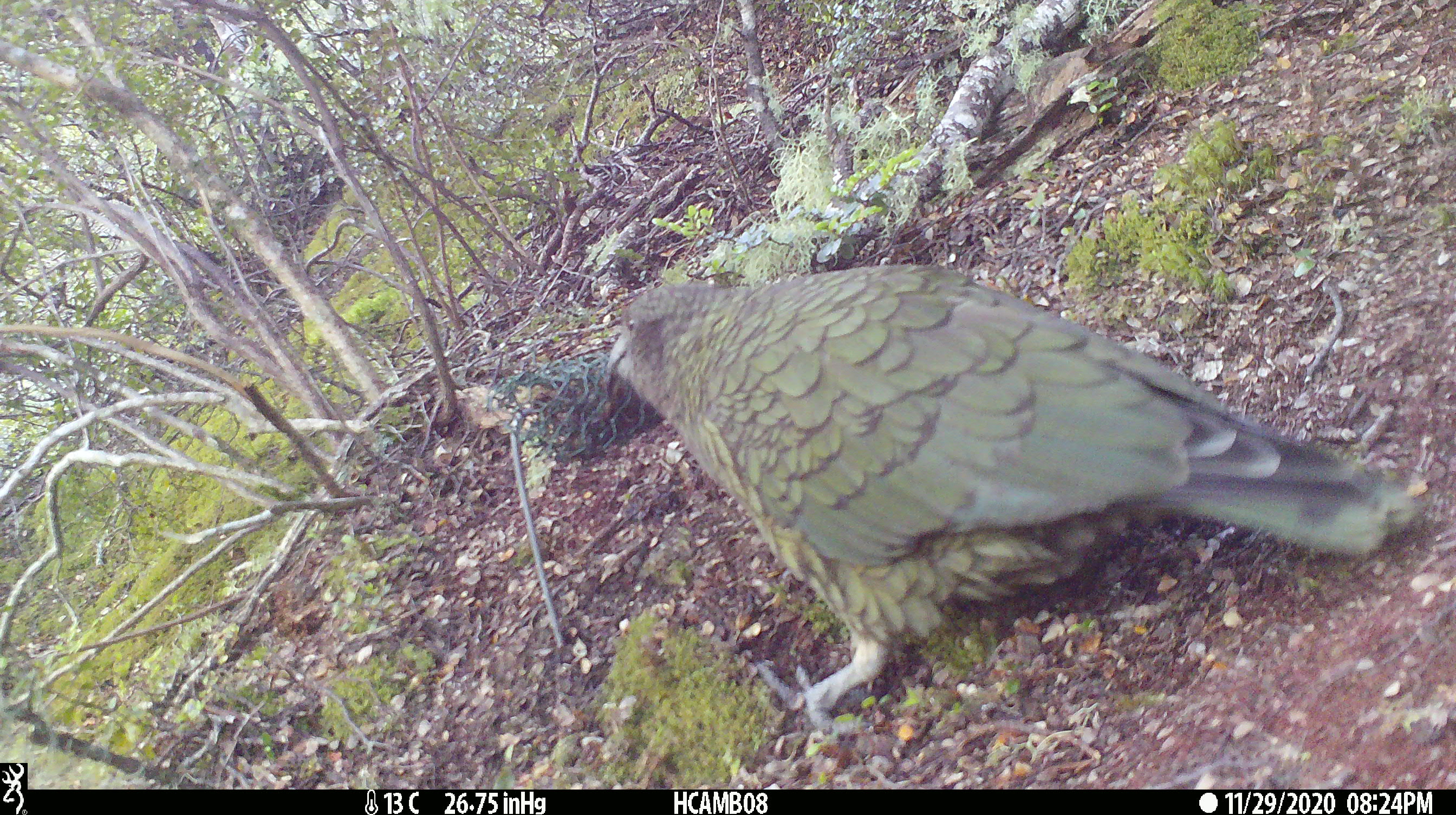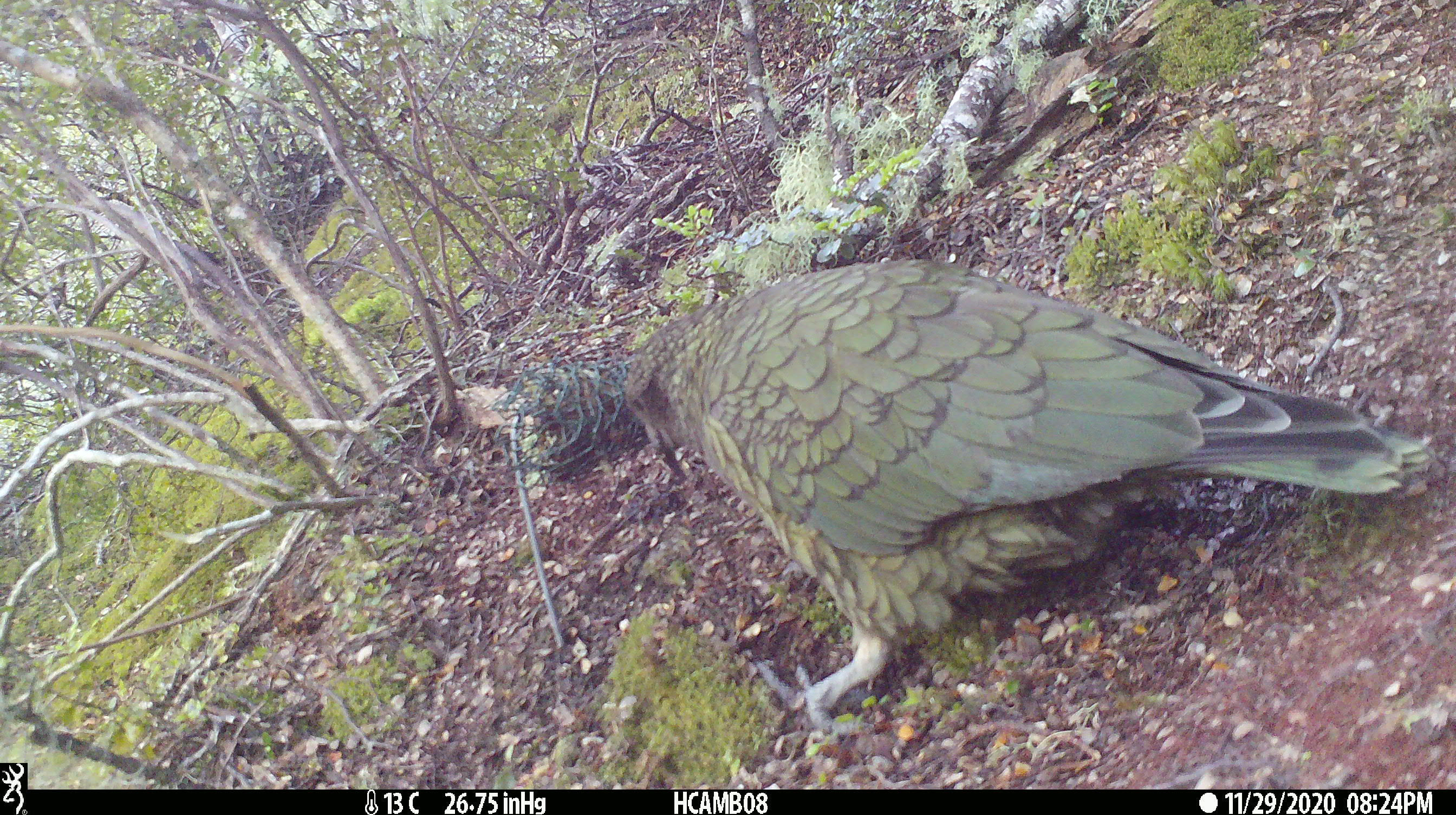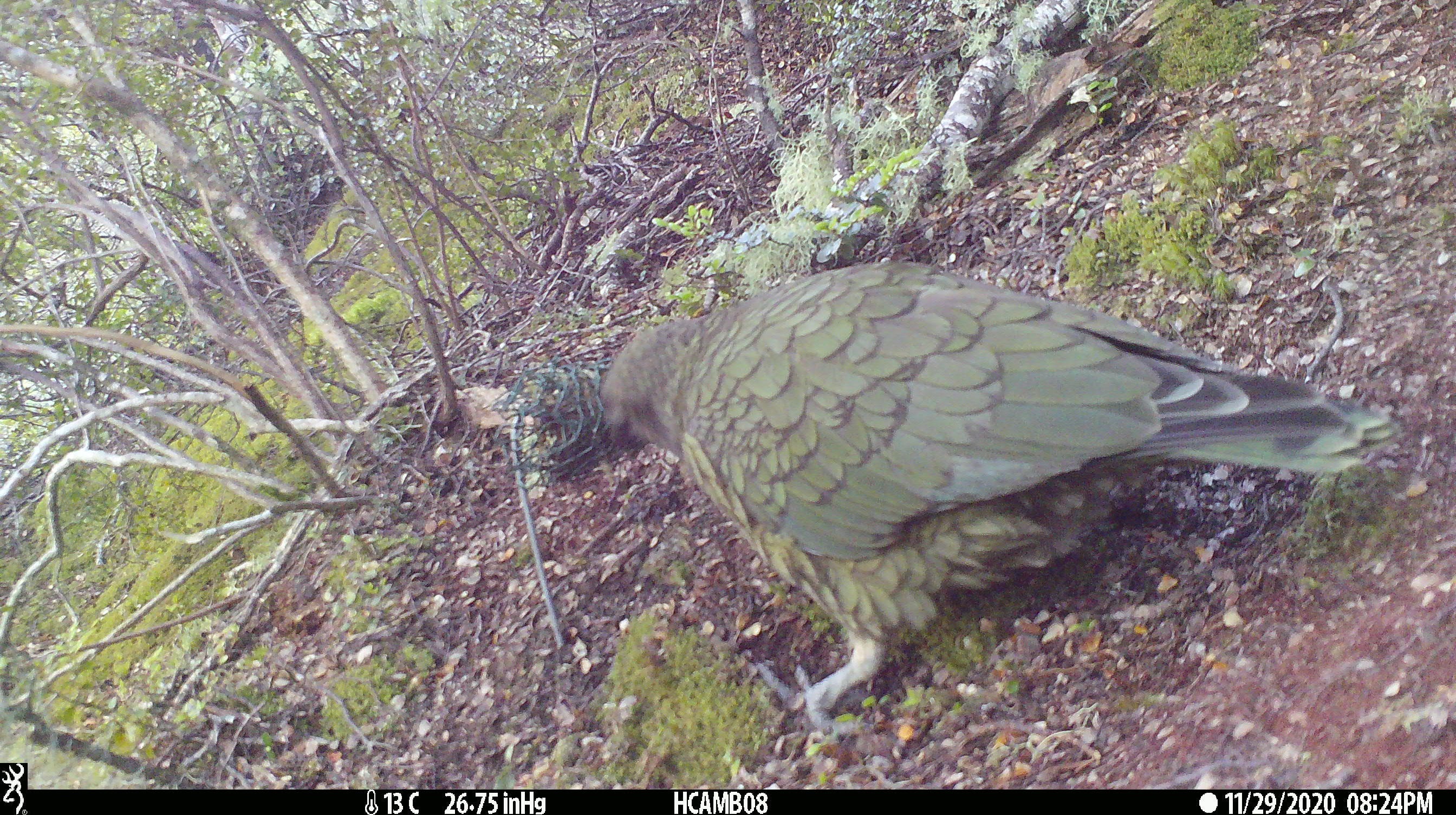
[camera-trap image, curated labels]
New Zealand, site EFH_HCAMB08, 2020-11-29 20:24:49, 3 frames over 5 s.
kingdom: Animalia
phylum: Chordata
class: Aves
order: Psittaciformes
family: Strigopidae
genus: Nestor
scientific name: Nestor notabilis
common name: kea